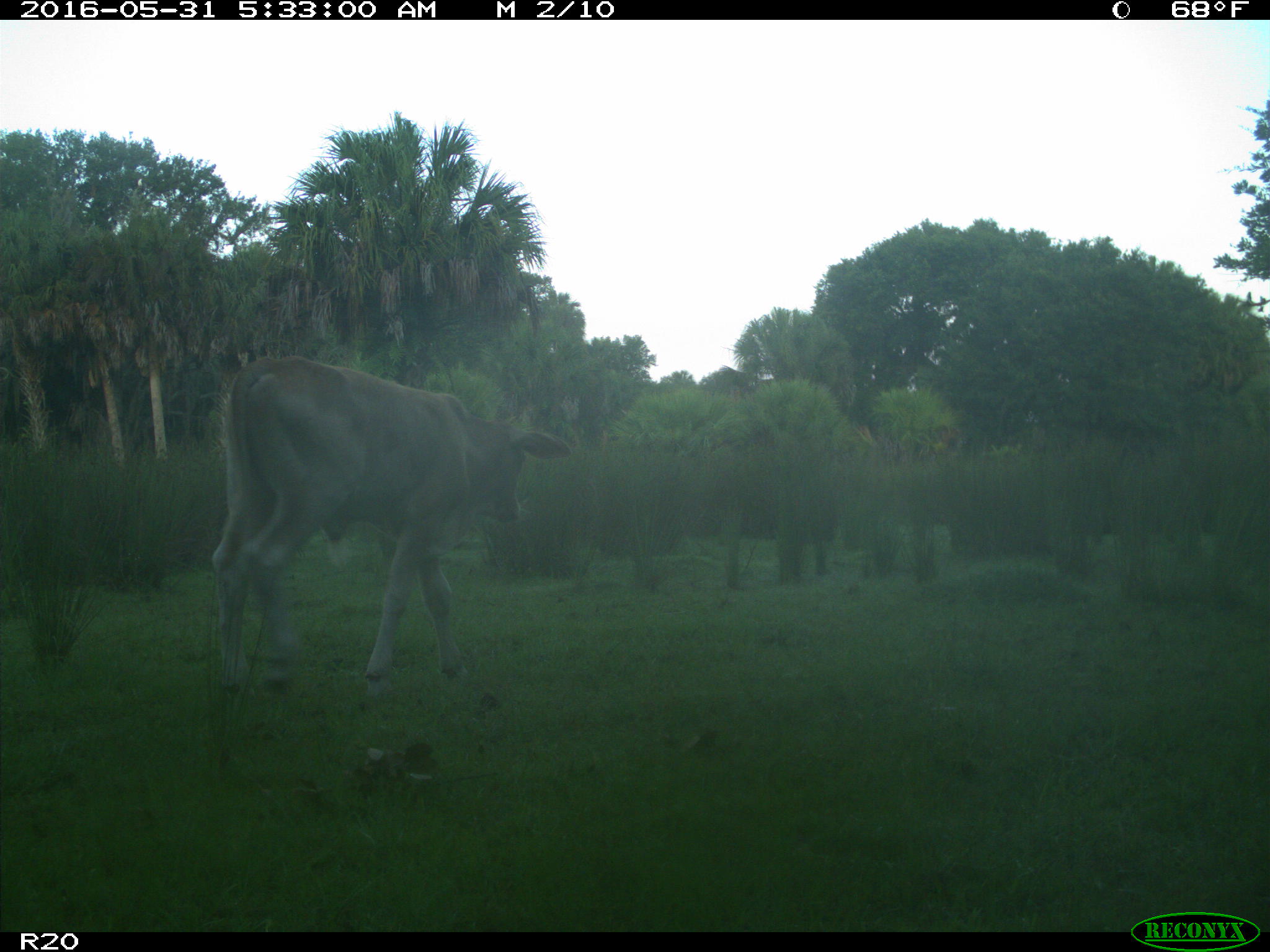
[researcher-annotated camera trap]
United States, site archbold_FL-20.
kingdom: Animalia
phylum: Chordata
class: Mammalia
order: Artiodactyla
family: Bovidae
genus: Bos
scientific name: Bos taurus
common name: domestic cow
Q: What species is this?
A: Bos taurus (domestic cow).